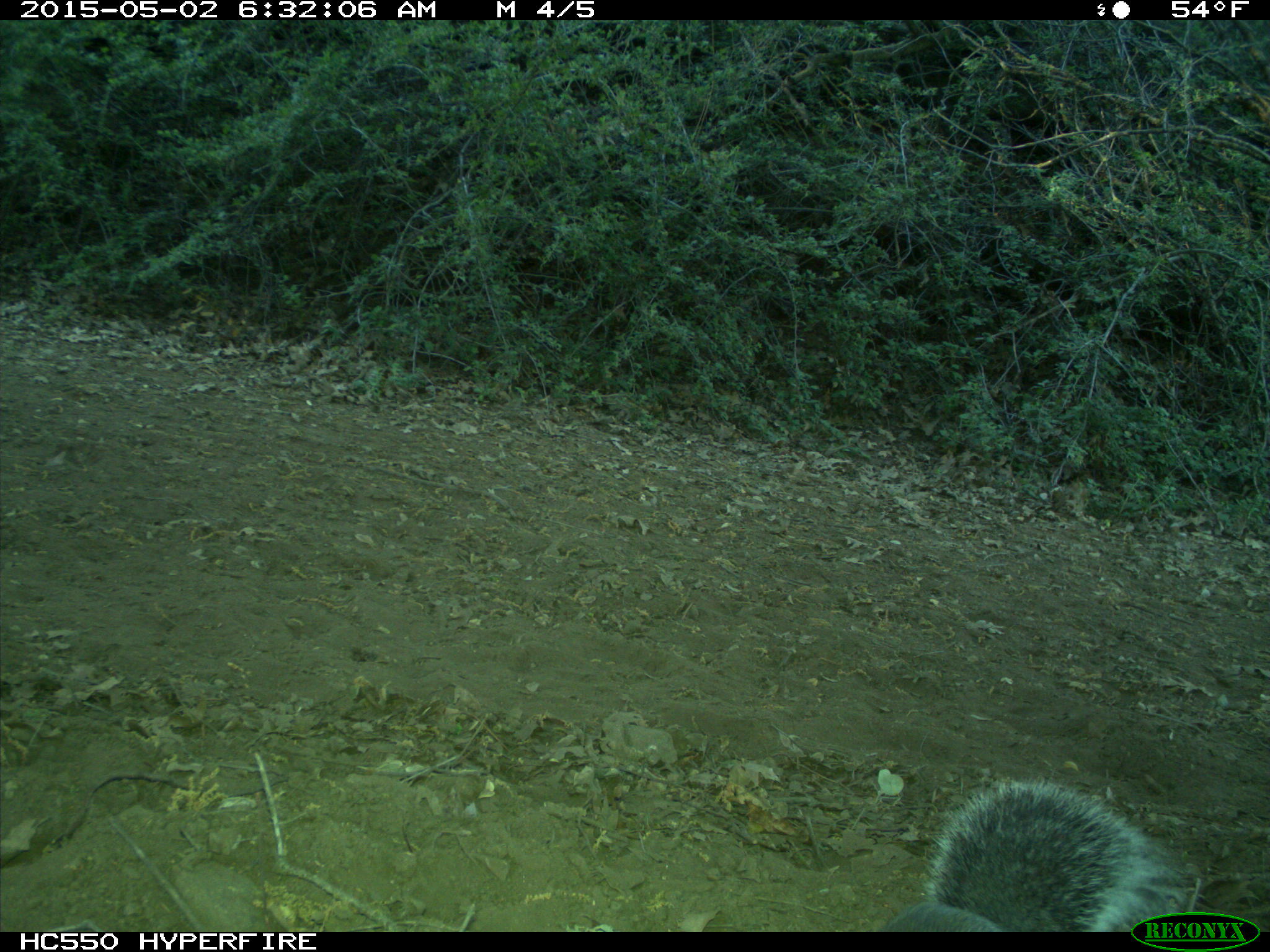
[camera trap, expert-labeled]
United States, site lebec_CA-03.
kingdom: Animalia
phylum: Chordata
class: Mammalia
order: Rodentia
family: Sciuridae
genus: Sciurus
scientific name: Sciurus carolinensis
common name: eastern gray squirrel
Sciurus carolinensis (eastern gray squirrel).